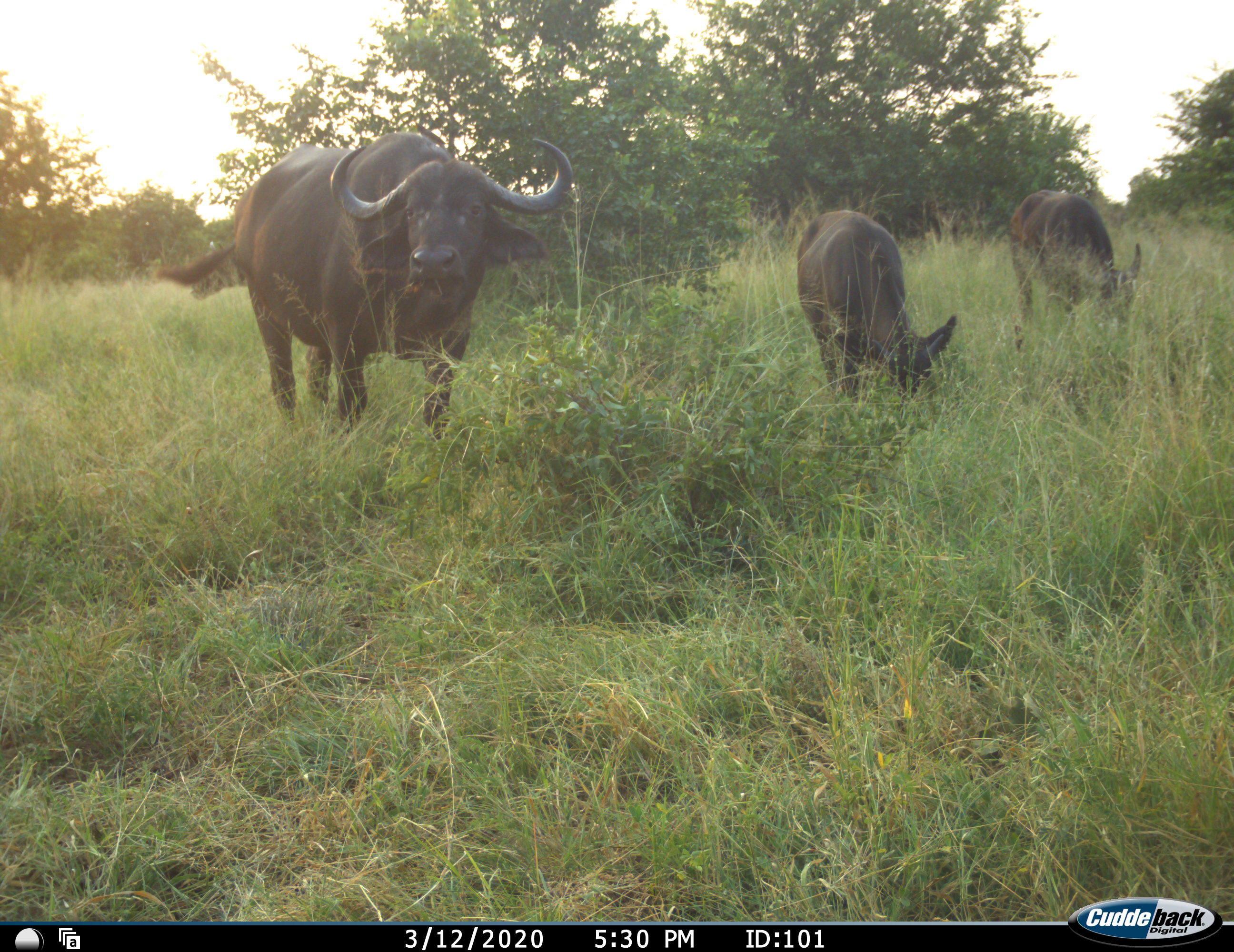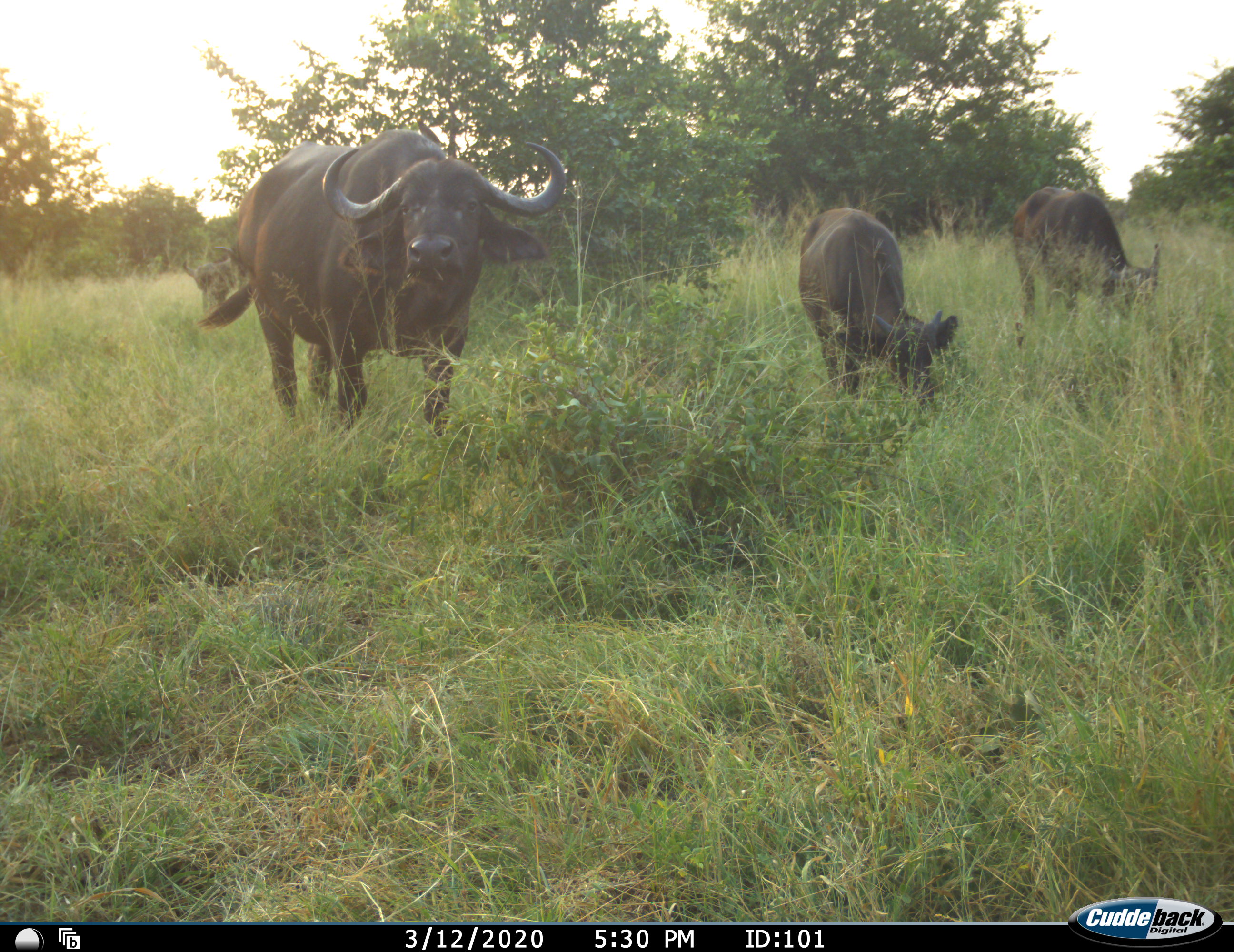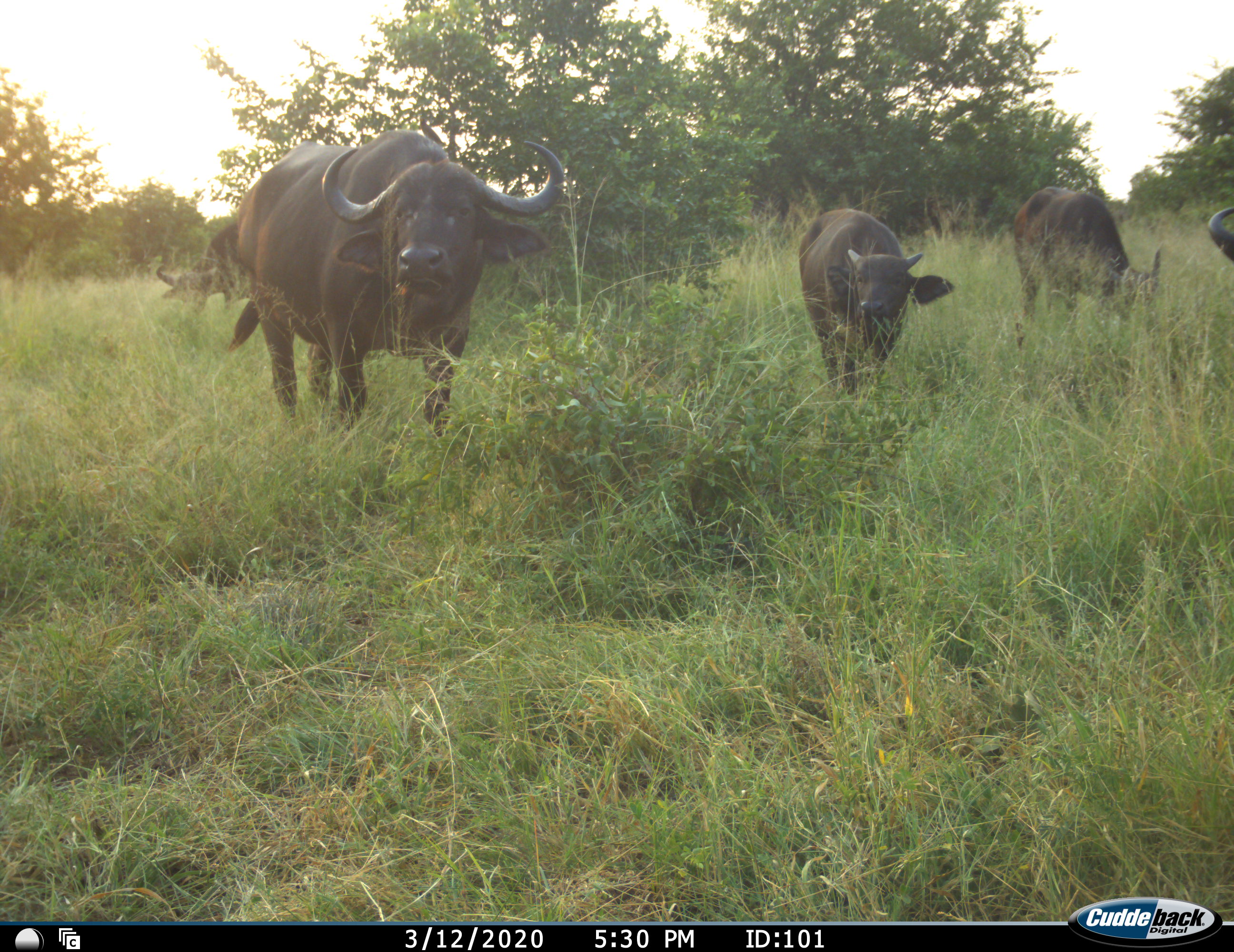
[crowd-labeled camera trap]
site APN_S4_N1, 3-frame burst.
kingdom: Animalia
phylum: Chordata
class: Mammalia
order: Artiodactyla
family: Bovidae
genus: Syncerus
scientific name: Syncerus caffer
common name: african buffalo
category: buffalo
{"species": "buffalo (african buffalo) (Syncerus caffer)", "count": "5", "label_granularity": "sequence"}